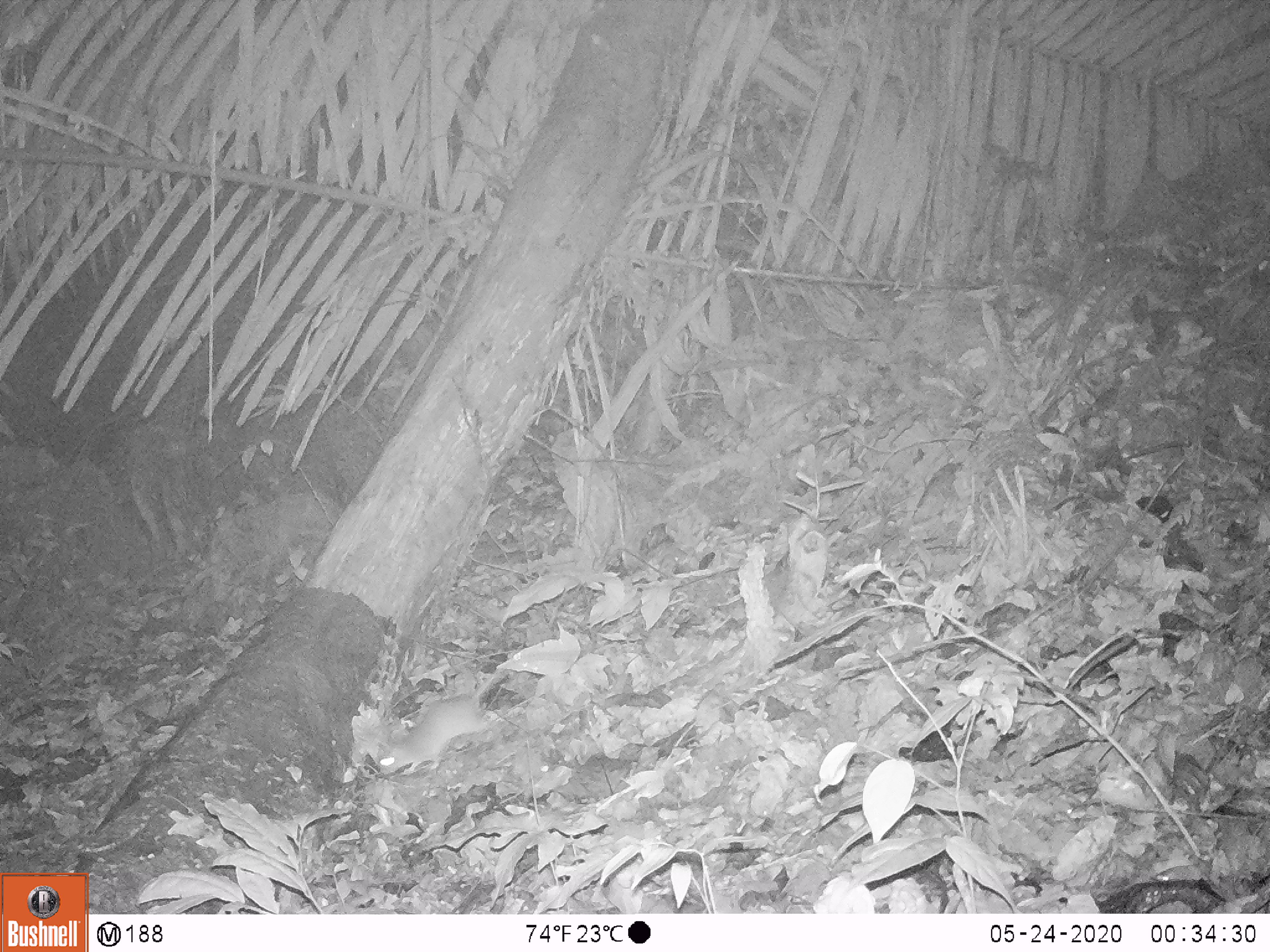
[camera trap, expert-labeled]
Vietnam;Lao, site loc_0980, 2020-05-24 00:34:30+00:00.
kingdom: Animalia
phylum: Chordata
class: Mammalia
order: Rodentia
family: Muridae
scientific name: Muridae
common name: old-world mice and rats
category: unidentified murid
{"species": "unidentified murid (old-world mice and rats) (Muridae)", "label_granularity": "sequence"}